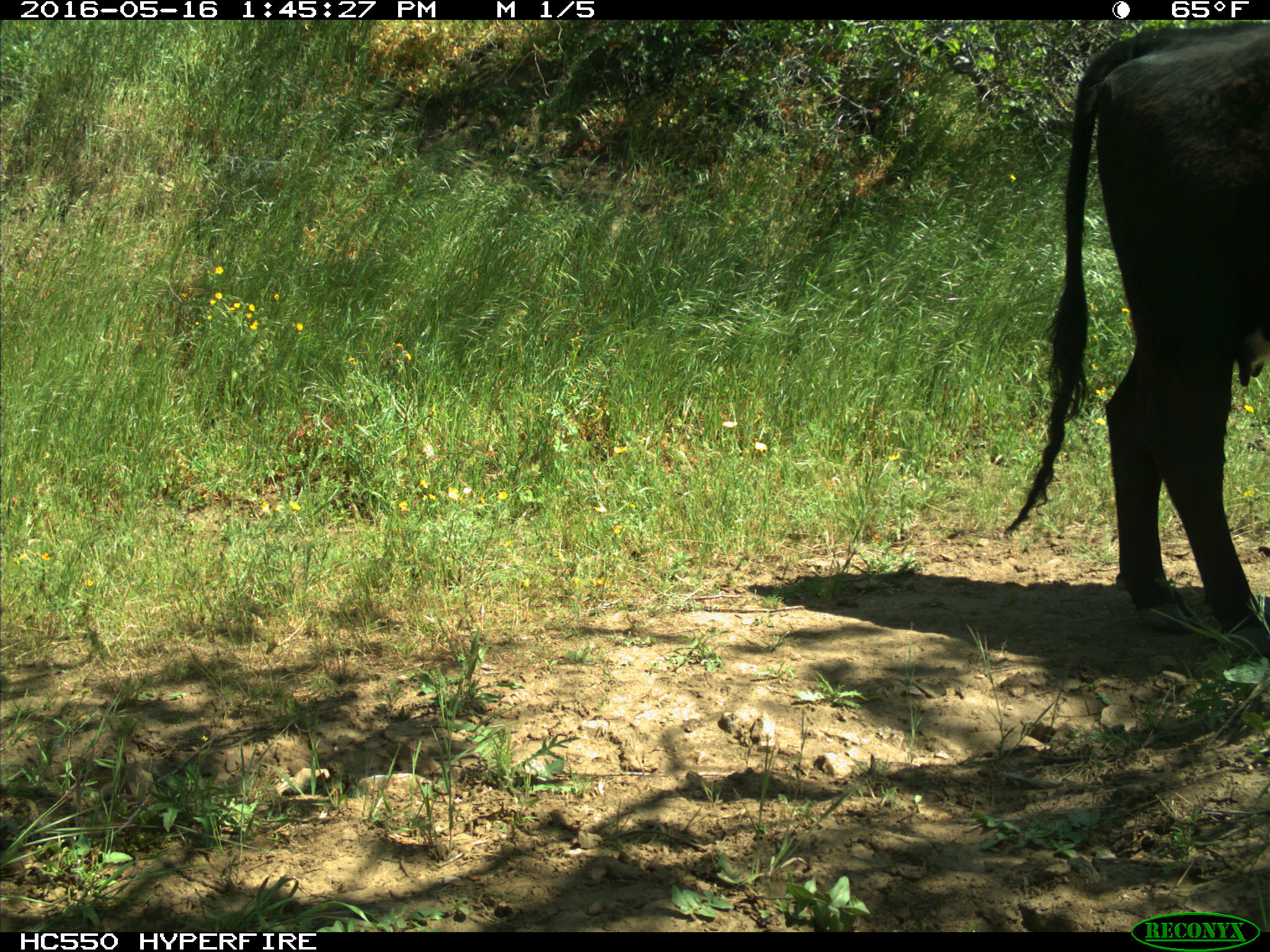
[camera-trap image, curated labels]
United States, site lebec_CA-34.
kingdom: Animalia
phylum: Chordata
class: Mammalia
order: Artiodactyla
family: Bovidae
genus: Bos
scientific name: Bos taurus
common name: domestic cow